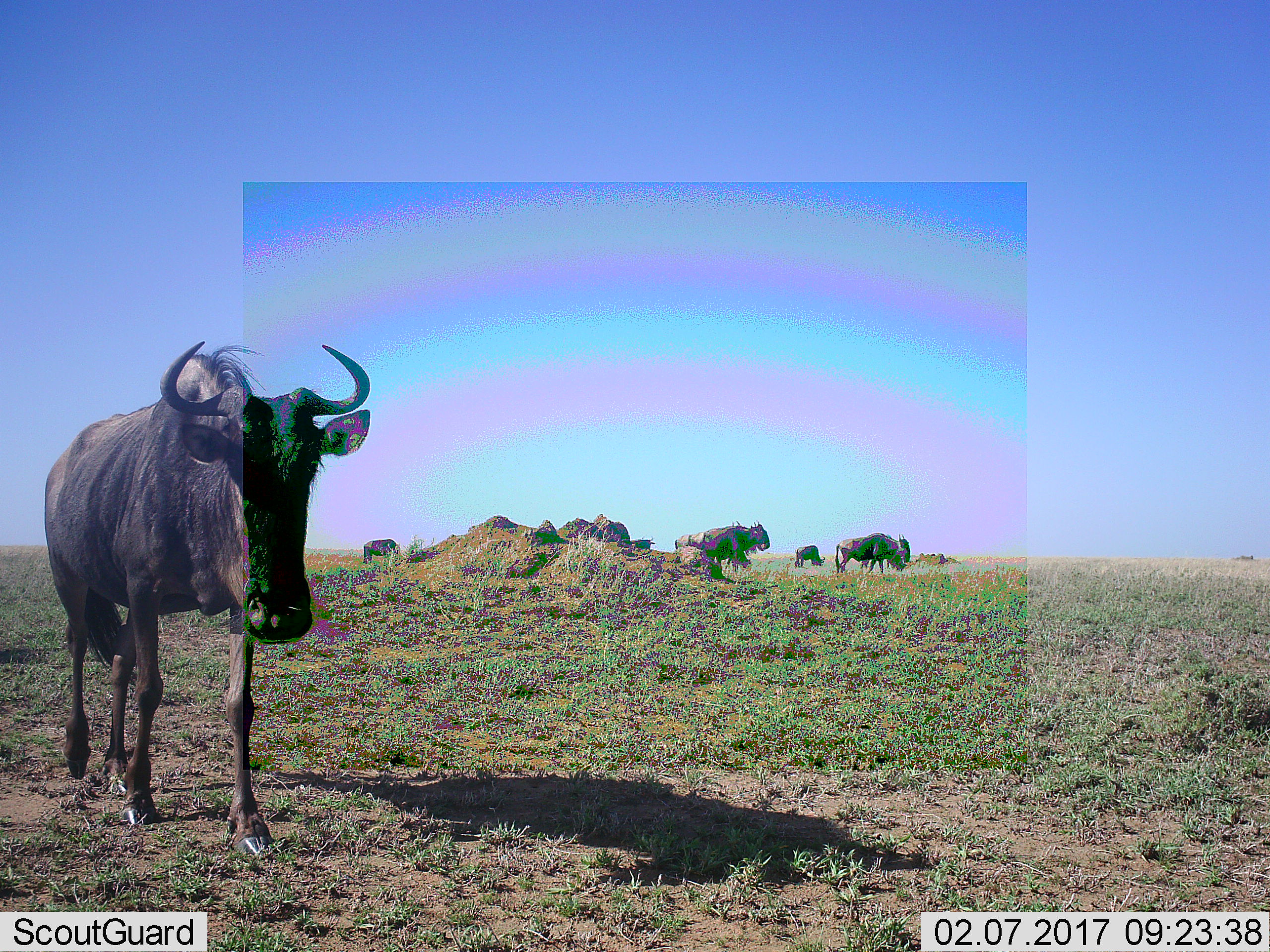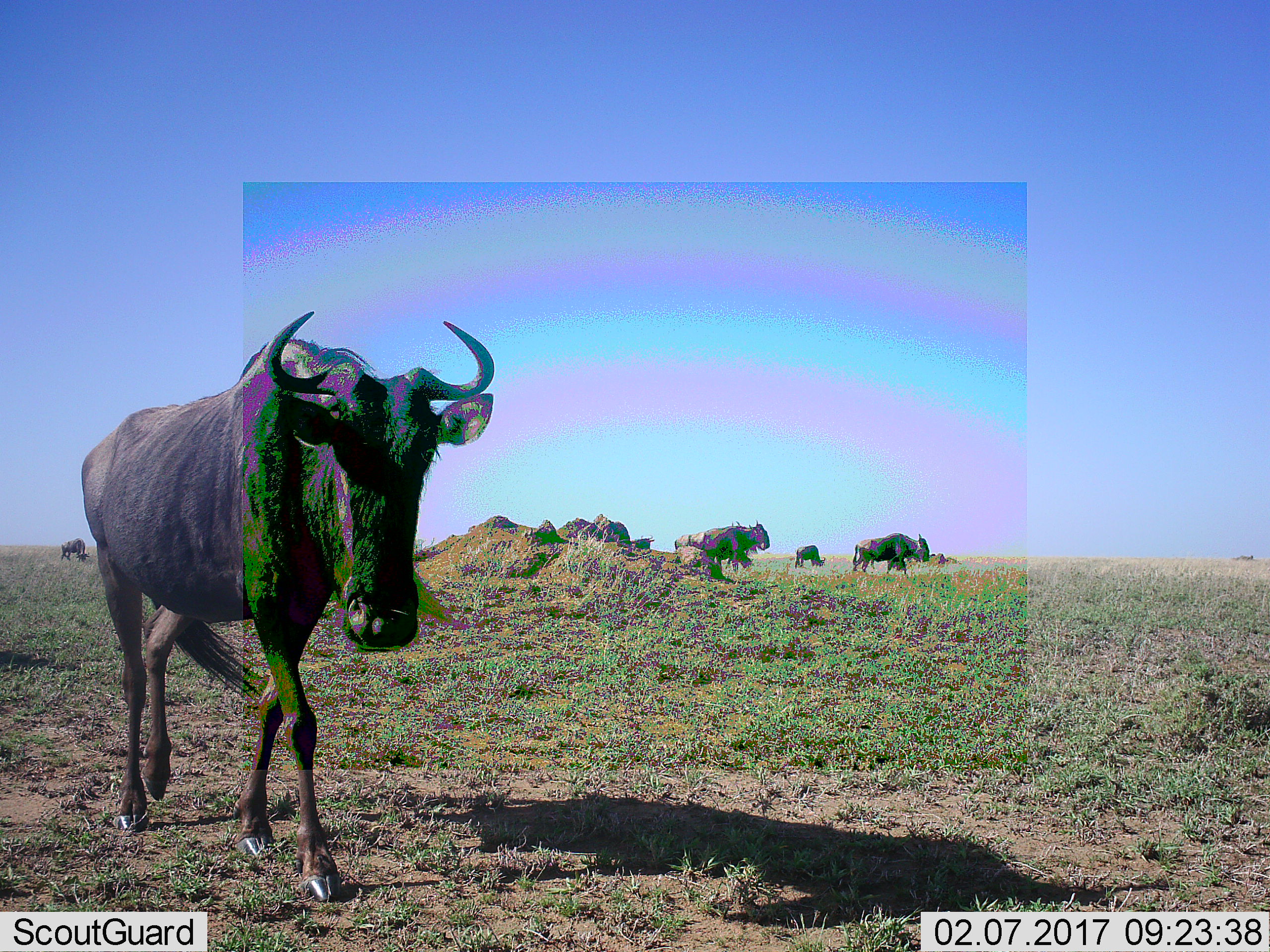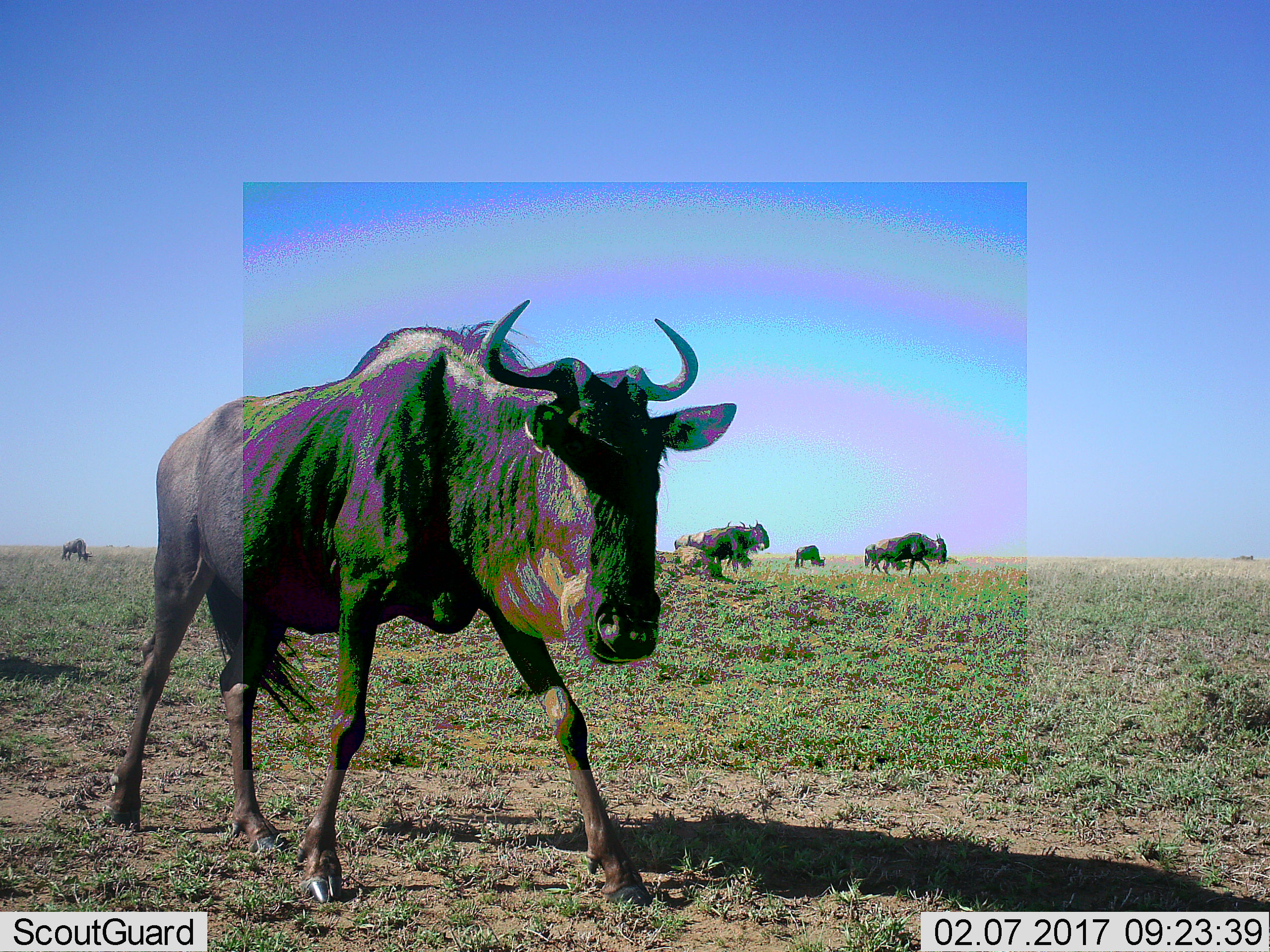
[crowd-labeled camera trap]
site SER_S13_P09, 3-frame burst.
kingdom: Animalia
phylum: Chordata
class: Mammalia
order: Artiodactyla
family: Bovidae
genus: Connochaetes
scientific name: Connochaetes taurinus taurinus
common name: blue wildebeest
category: wildebeestblue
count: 8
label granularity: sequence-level